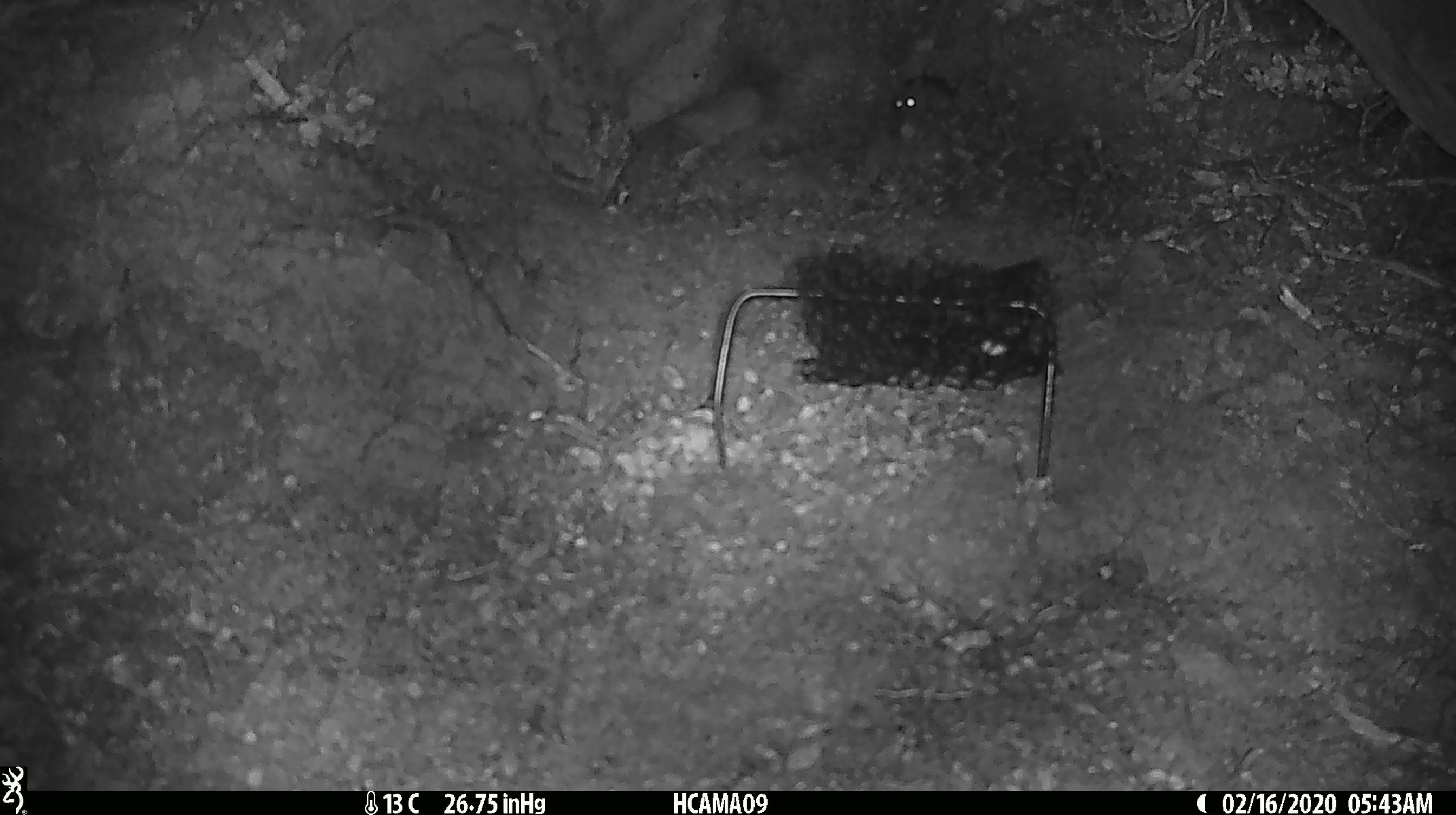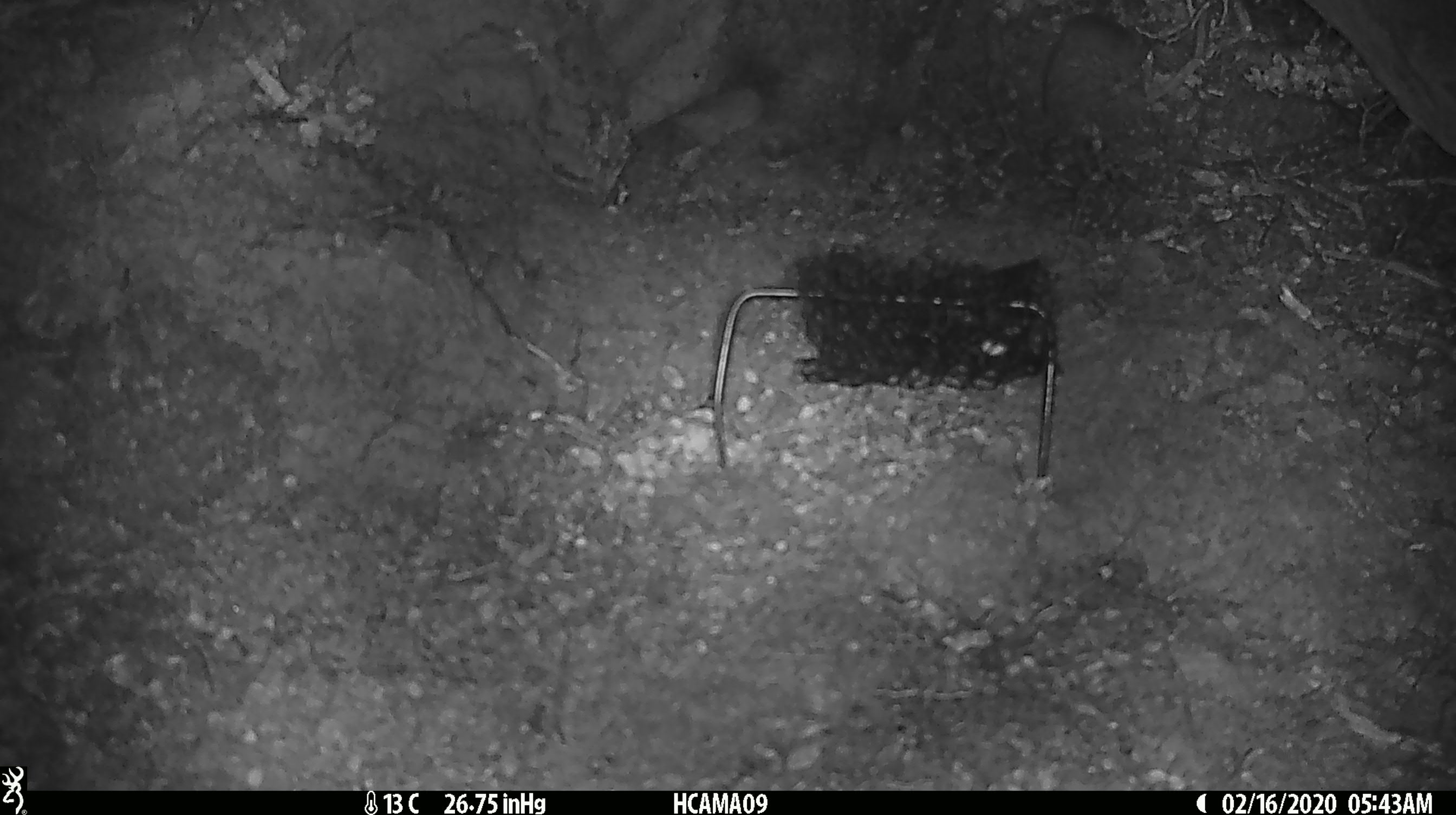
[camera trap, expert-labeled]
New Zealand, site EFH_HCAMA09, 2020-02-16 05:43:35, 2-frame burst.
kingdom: Animalia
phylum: Chordata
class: Mammalia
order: Rodentia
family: Muridae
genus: Mus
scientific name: Mus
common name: mouse